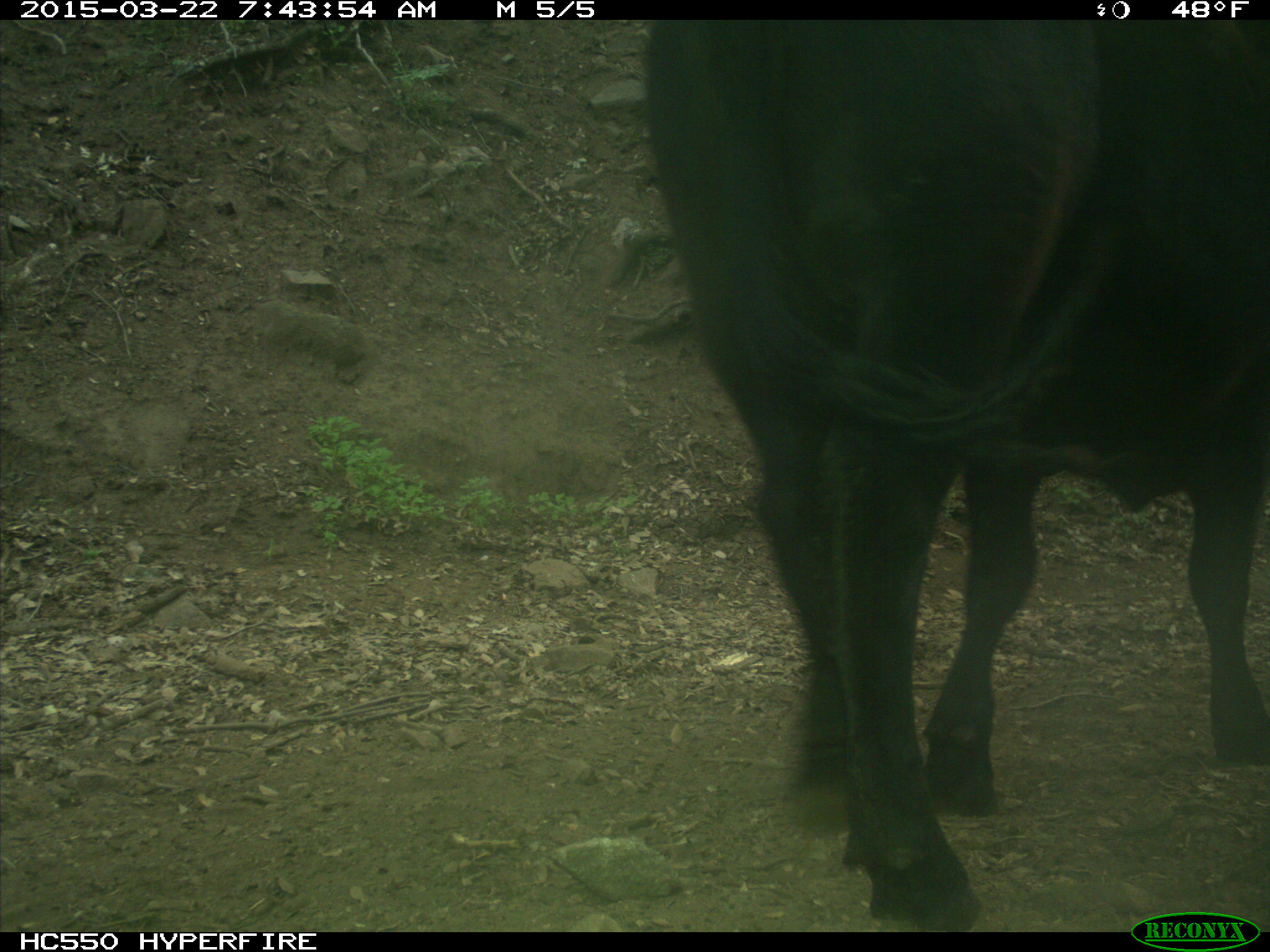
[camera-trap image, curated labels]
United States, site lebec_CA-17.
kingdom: Animalia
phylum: Chordata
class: Mammalia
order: Artiodactyla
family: Bovidae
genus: Bos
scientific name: Bos taurus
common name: domestic cow